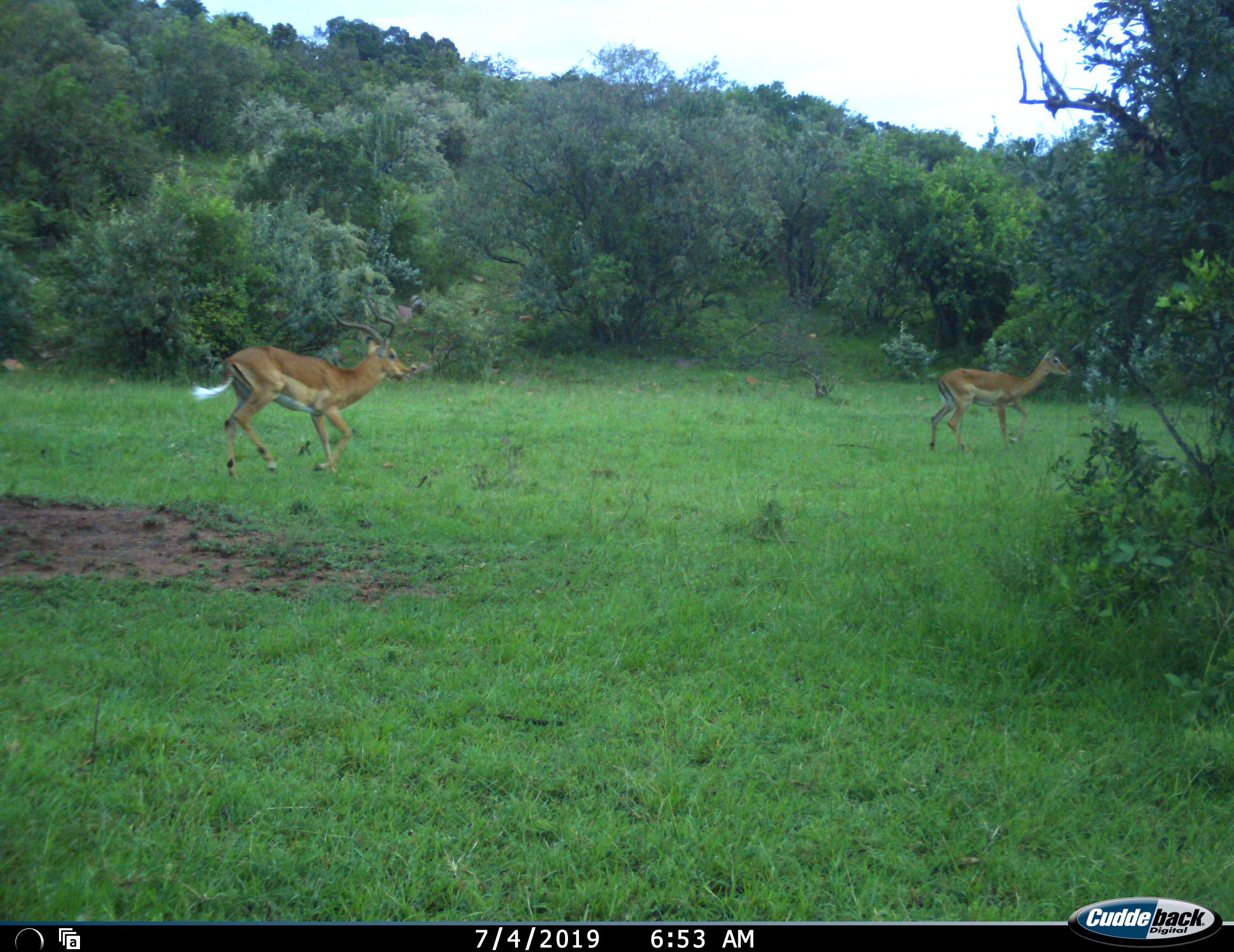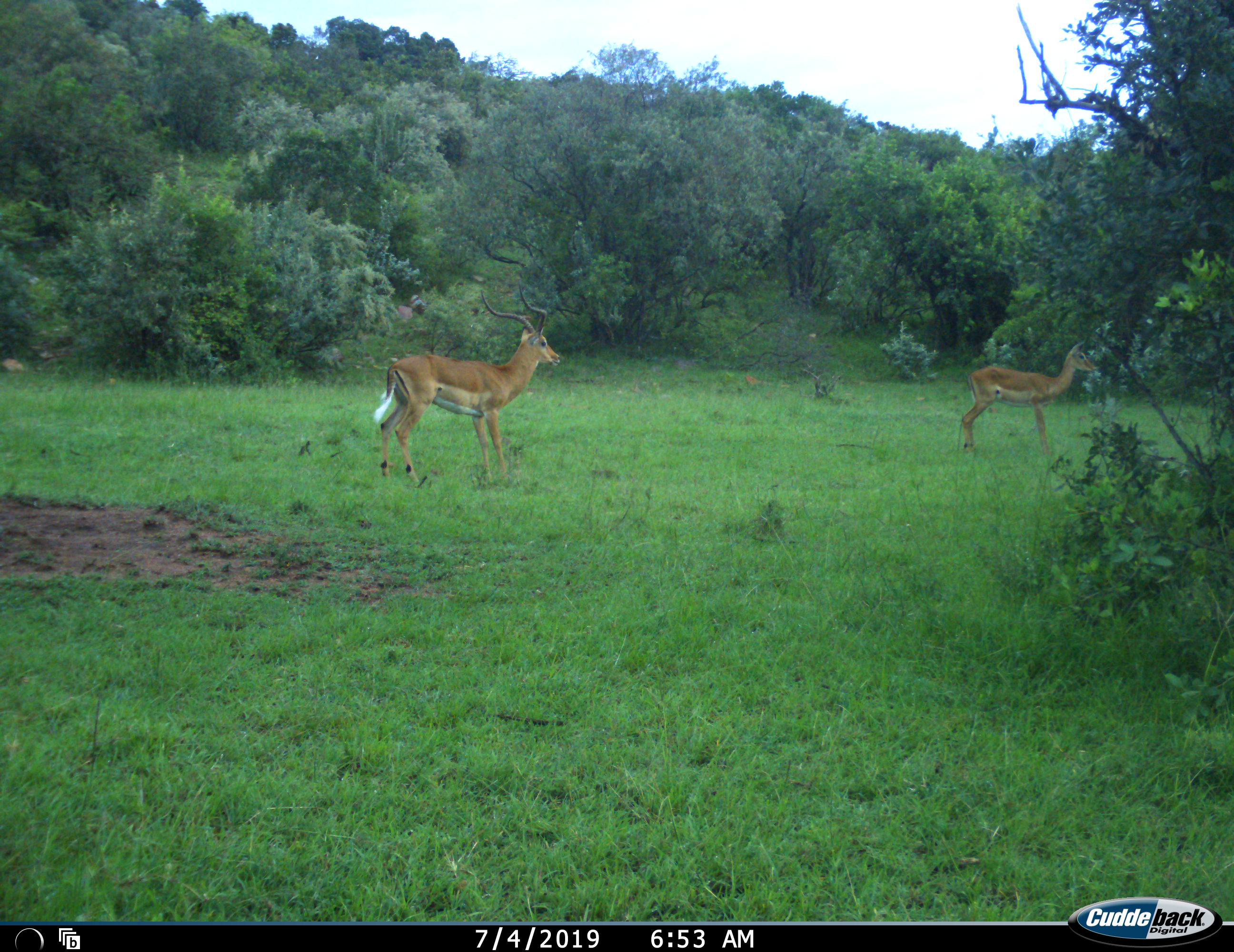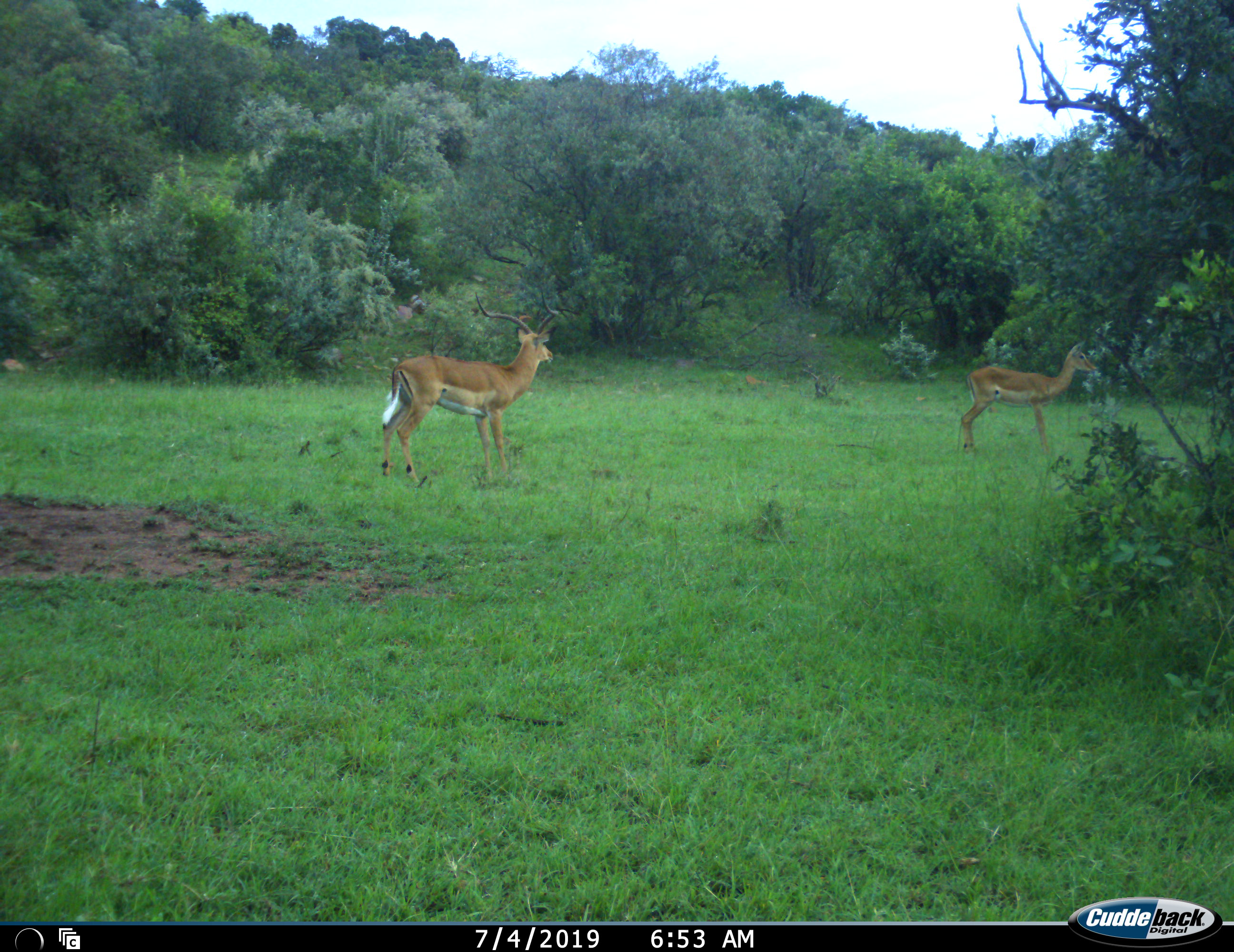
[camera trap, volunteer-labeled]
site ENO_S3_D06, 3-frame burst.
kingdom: Animalia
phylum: Chordata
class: Mammalia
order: Artiodactyla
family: Bovidae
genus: Aepyceros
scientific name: Aepyceros melampus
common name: impala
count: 2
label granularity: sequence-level